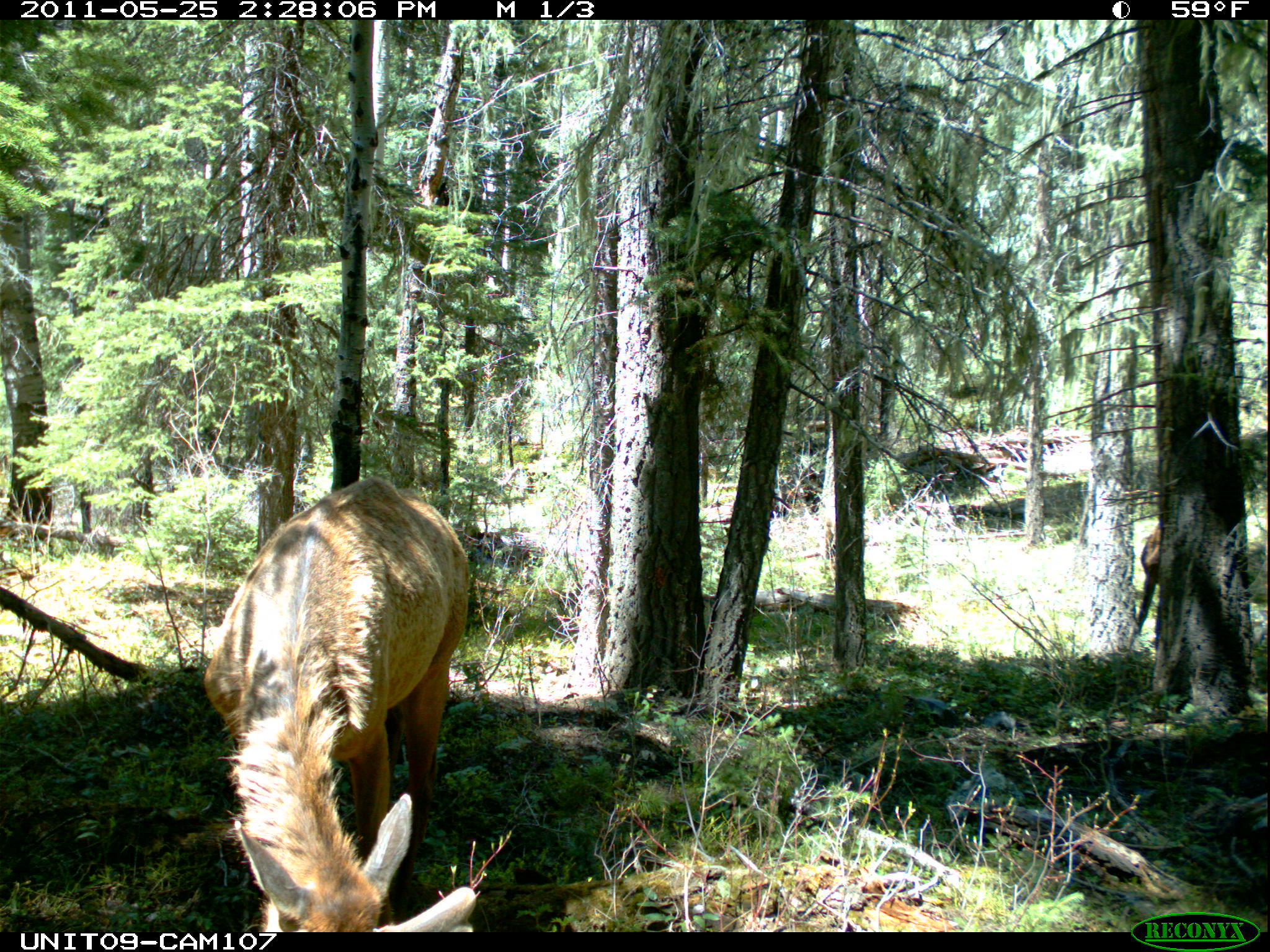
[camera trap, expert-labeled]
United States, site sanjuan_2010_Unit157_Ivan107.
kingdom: Animalia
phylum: Chordata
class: Mammalia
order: Artiodactyla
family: Cervidae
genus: Cervus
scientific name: Cervus elaphus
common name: red deer